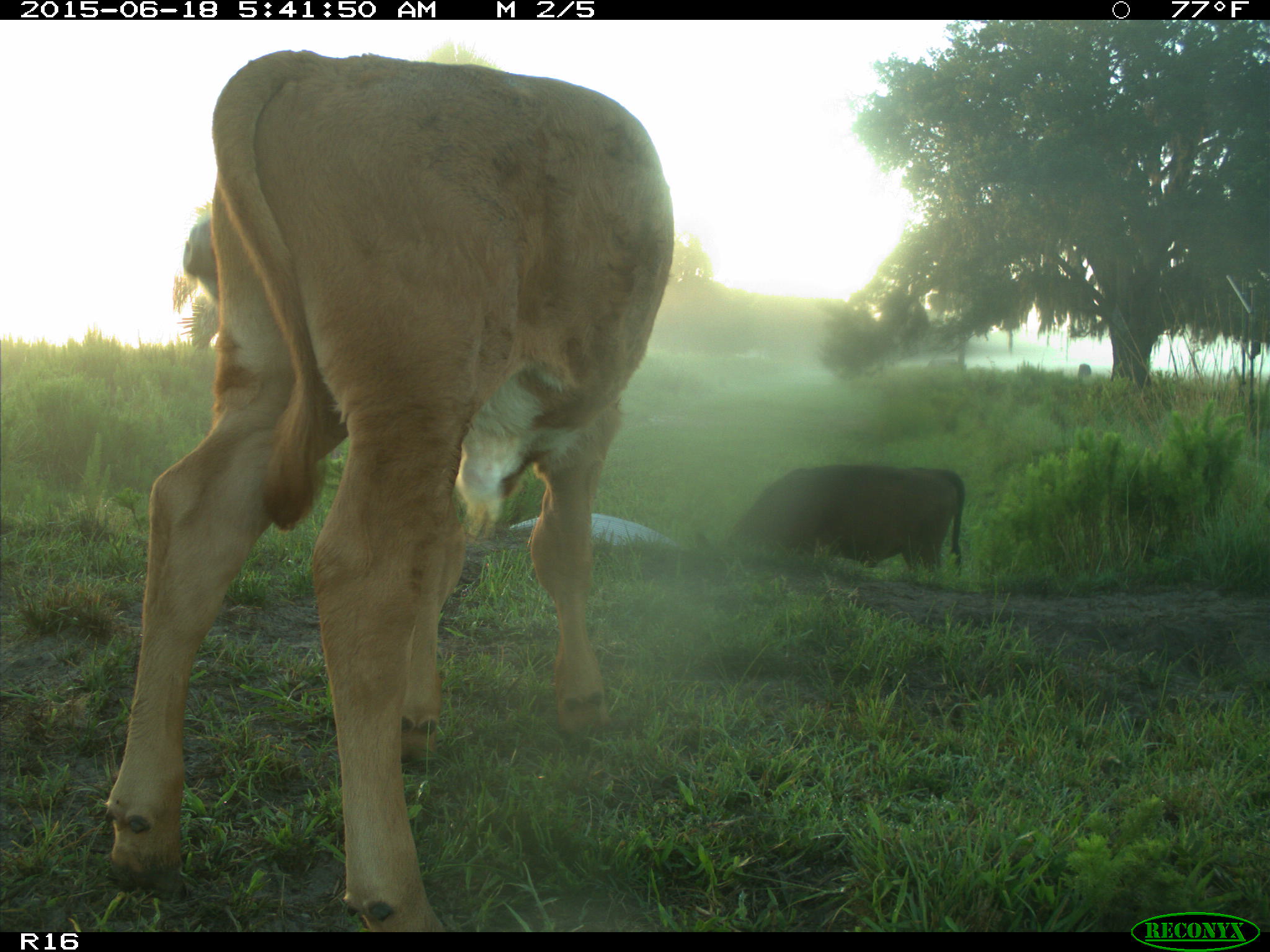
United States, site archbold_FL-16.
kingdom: Animalia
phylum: Chordata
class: Mammalia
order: Artiodactyla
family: Suidae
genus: Sus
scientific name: Sus scrofa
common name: wild boar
Sus scrofa (wild boar).